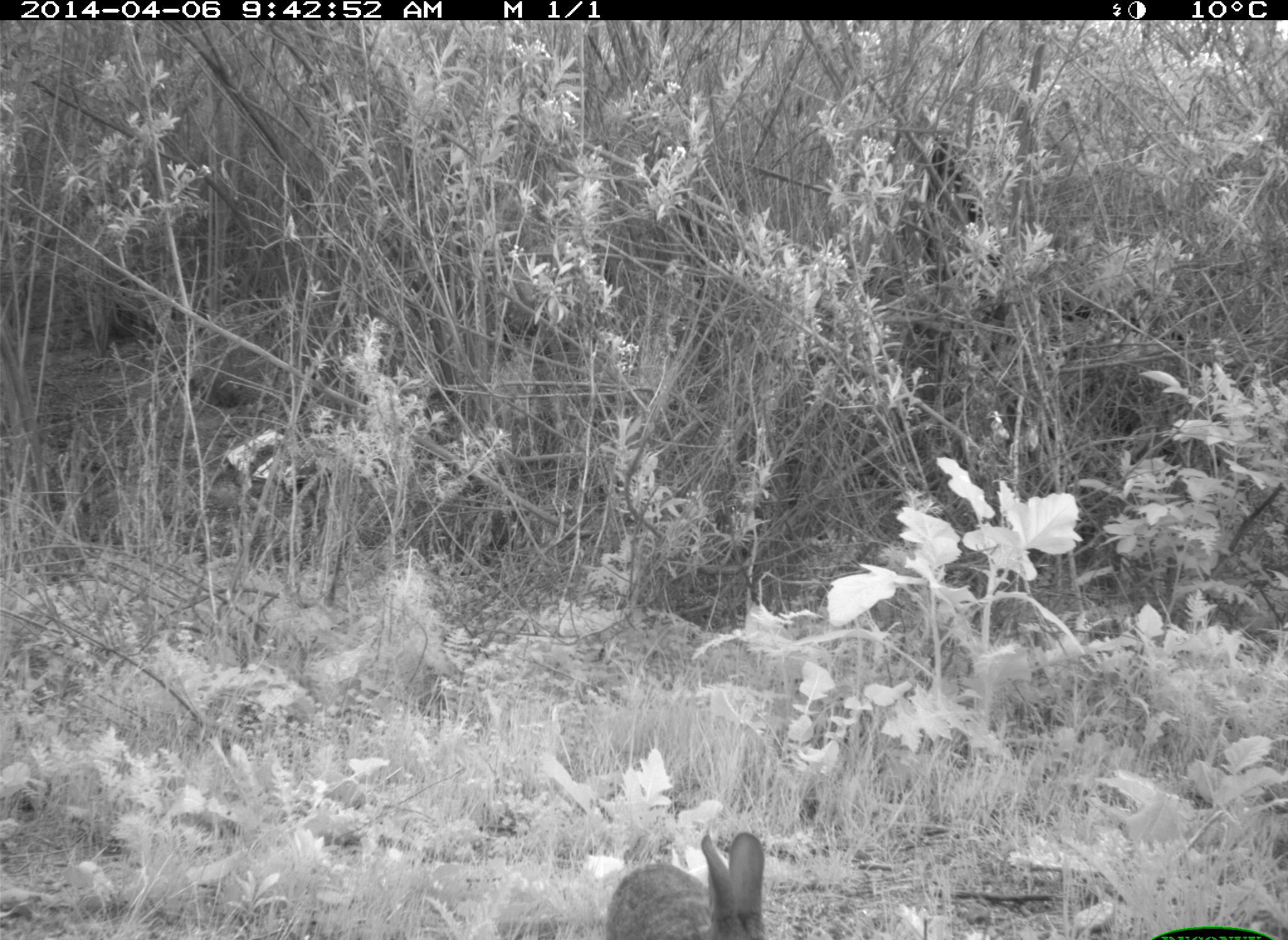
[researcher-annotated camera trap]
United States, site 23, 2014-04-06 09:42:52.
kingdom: Animalia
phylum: Chordata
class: Mammalia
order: Lagomorpha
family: Leporidae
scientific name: Leporidae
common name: rabbits and hares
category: rabbit